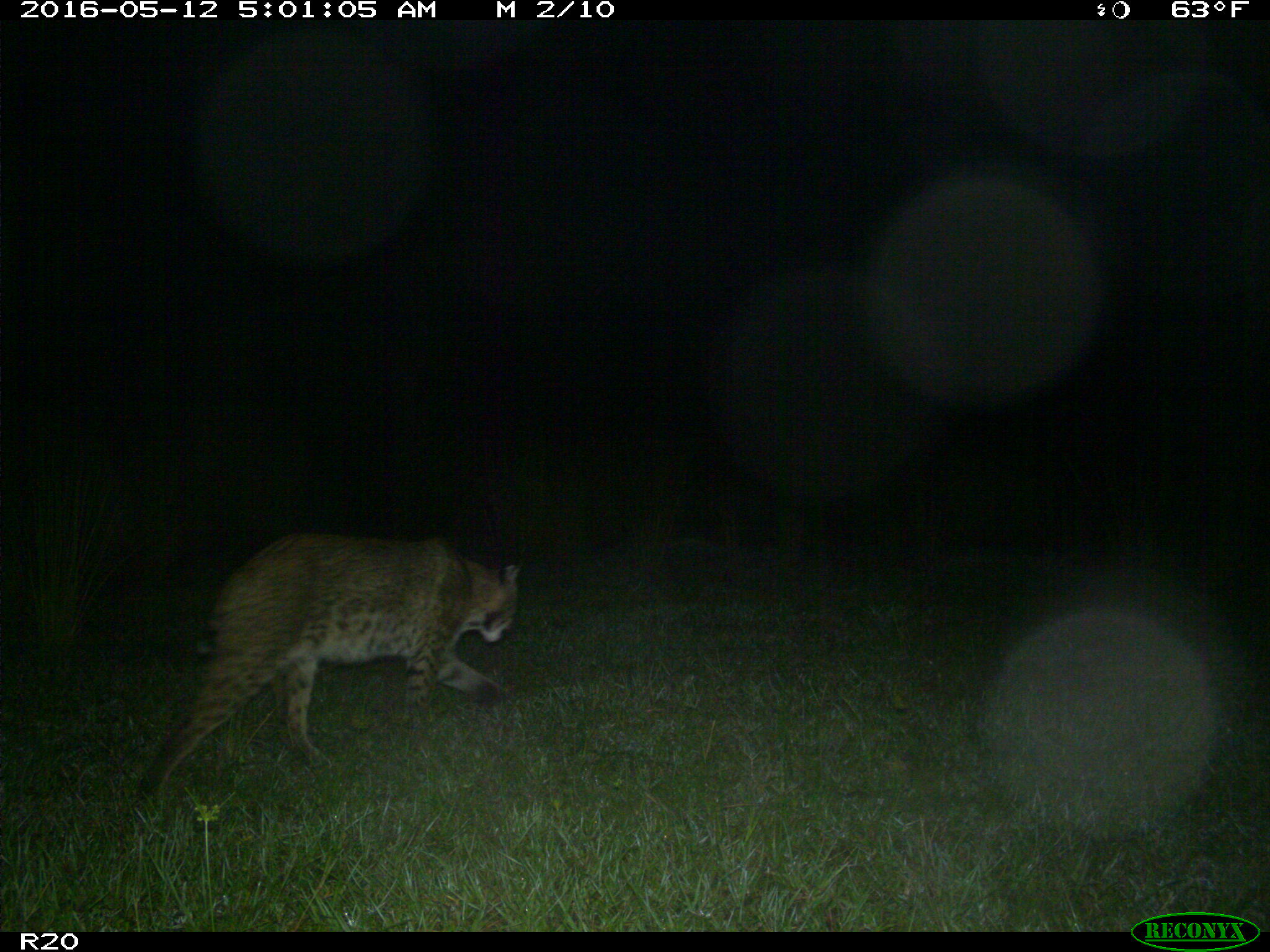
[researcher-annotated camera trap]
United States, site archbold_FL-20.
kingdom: Animalia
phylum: Chordata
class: Mammalia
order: Carnivora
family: Felidae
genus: Lynx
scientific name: Lynx rufus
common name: bobcat